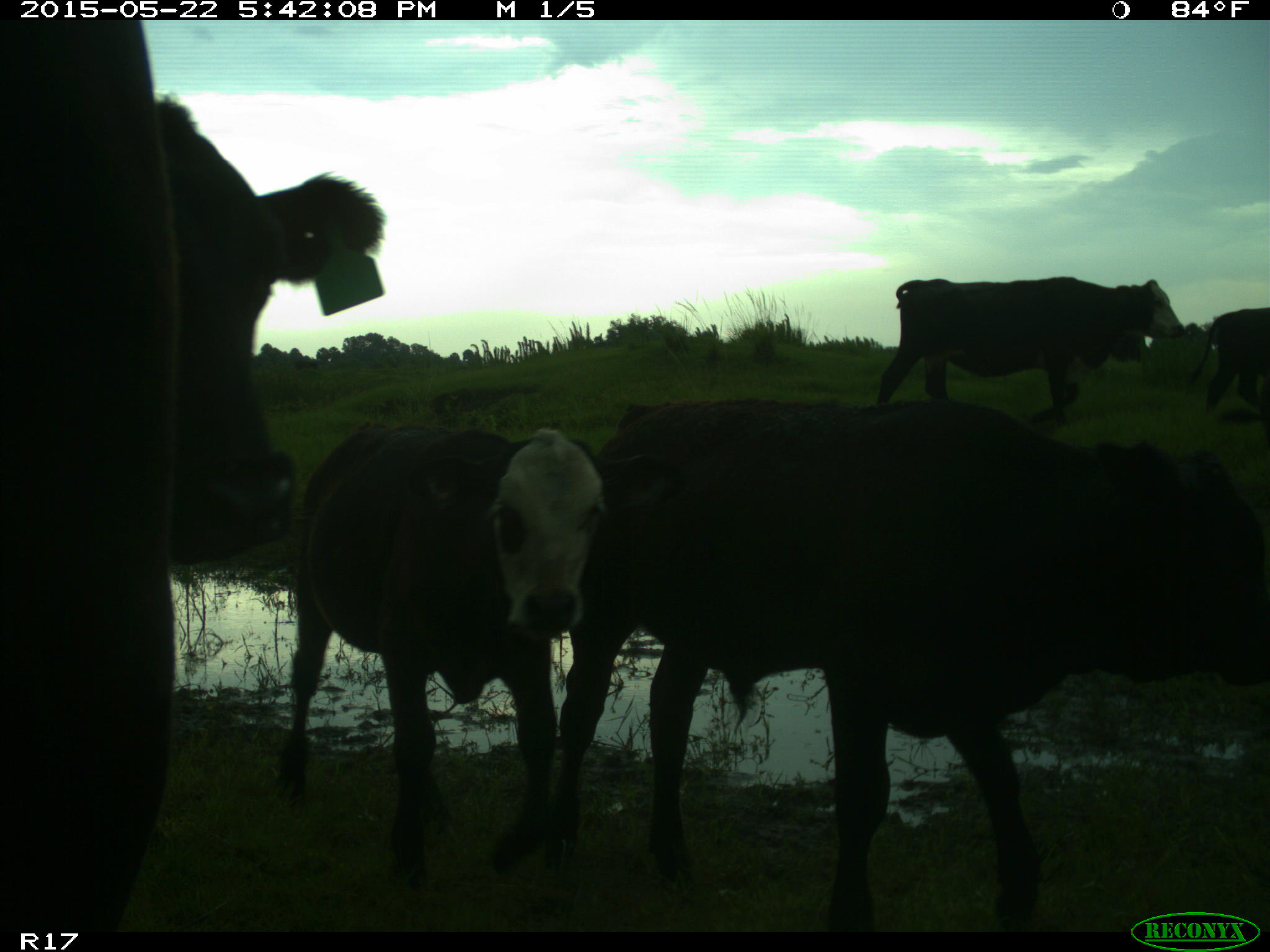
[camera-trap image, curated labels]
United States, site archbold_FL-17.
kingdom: Animalia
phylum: Chordata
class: Mammalia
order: Artiodactyla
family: Bovidae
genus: Bos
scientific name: Bos taurus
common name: domestic cow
Bos taurus (domestic cow).